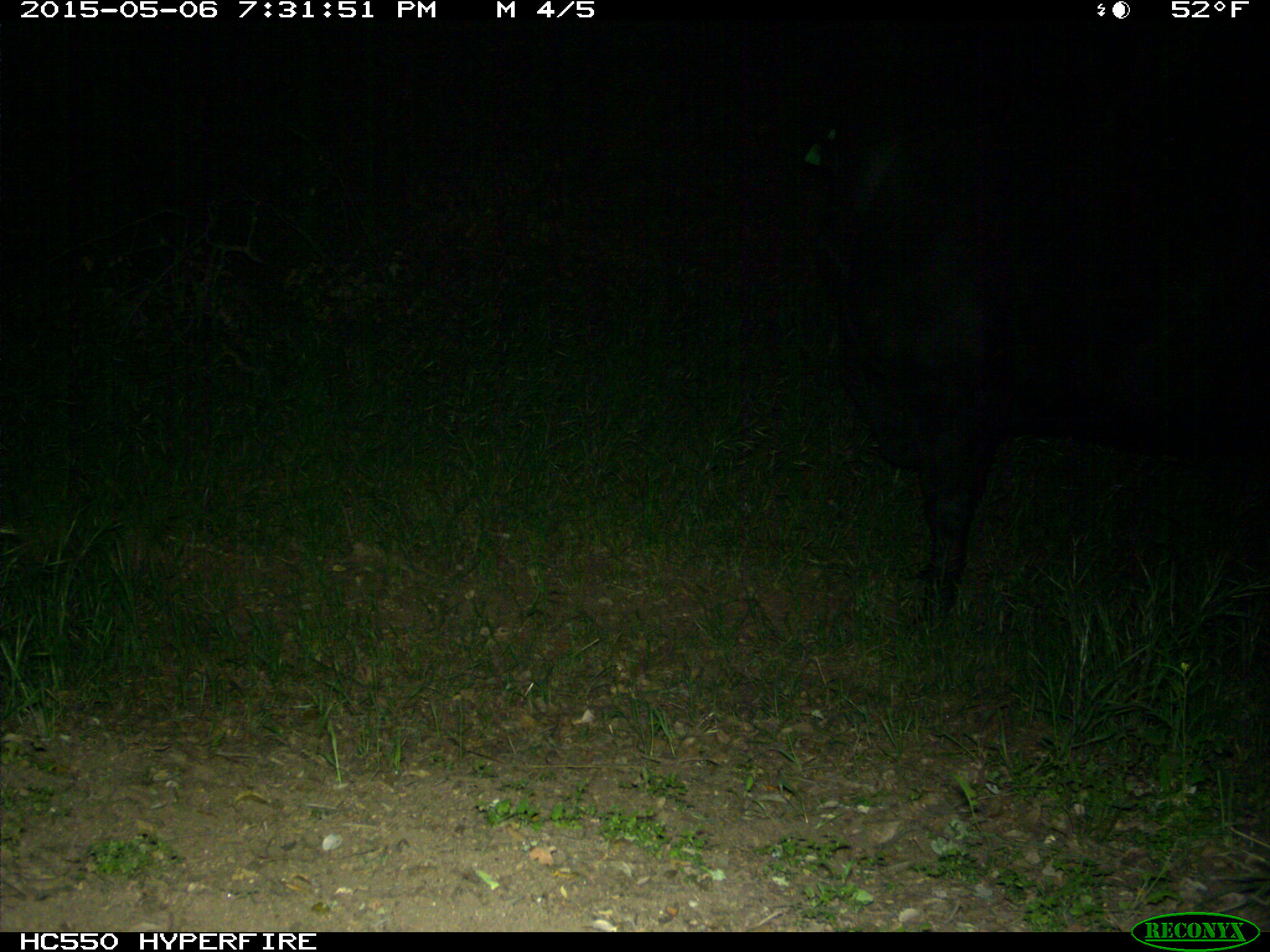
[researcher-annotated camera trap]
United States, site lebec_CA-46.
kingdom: Animalia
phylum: Chordata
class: Mammalia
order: Artiodactyla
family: Bovidae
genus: Bos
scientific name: Bos taurus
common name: domestic cow